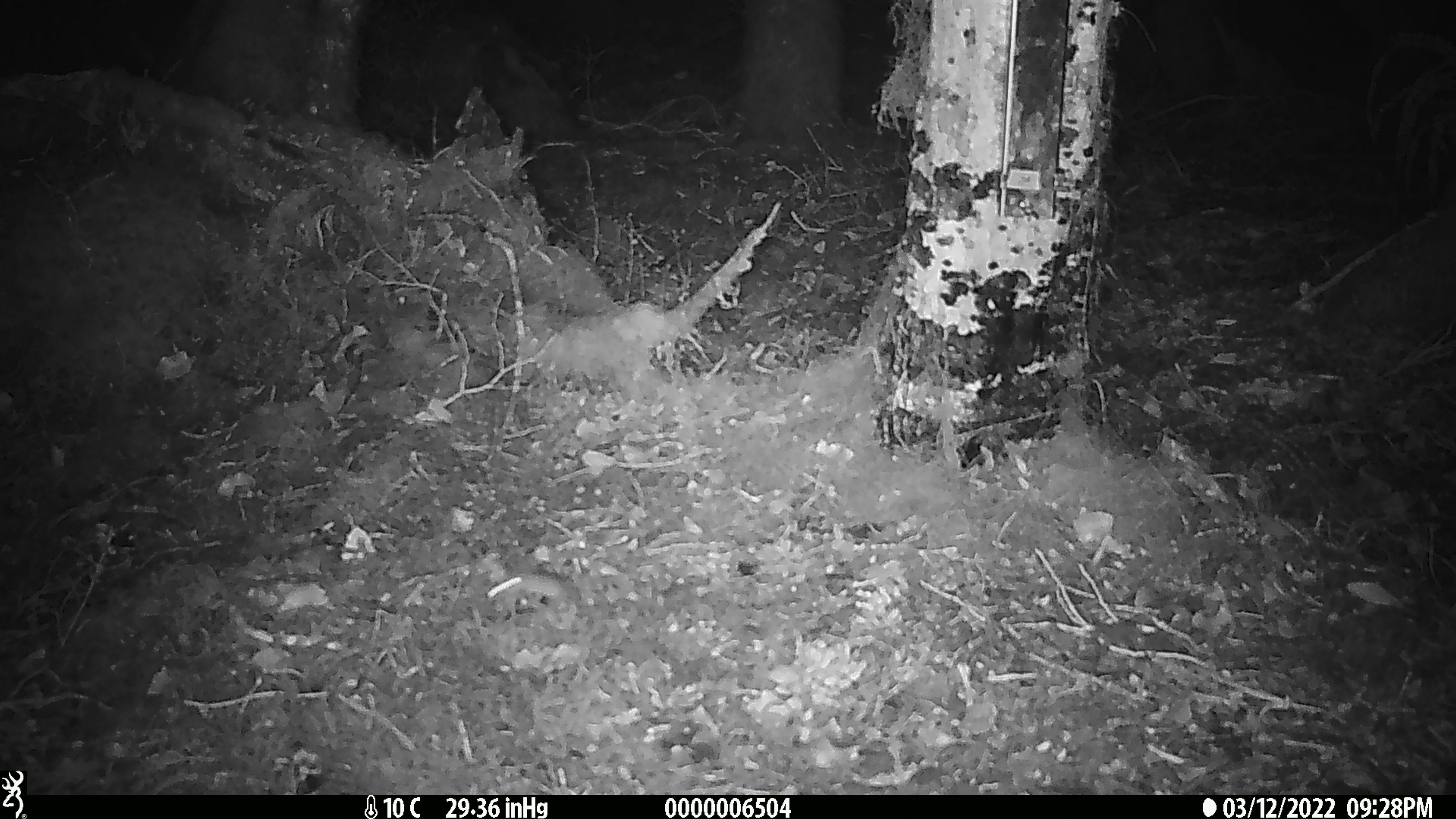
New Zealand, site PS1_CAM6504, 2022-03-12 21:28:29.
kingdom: Animalia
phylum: Chordata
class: Mammalia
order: Rodentia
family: Muridae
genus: Mus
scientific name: Mus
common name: mouse